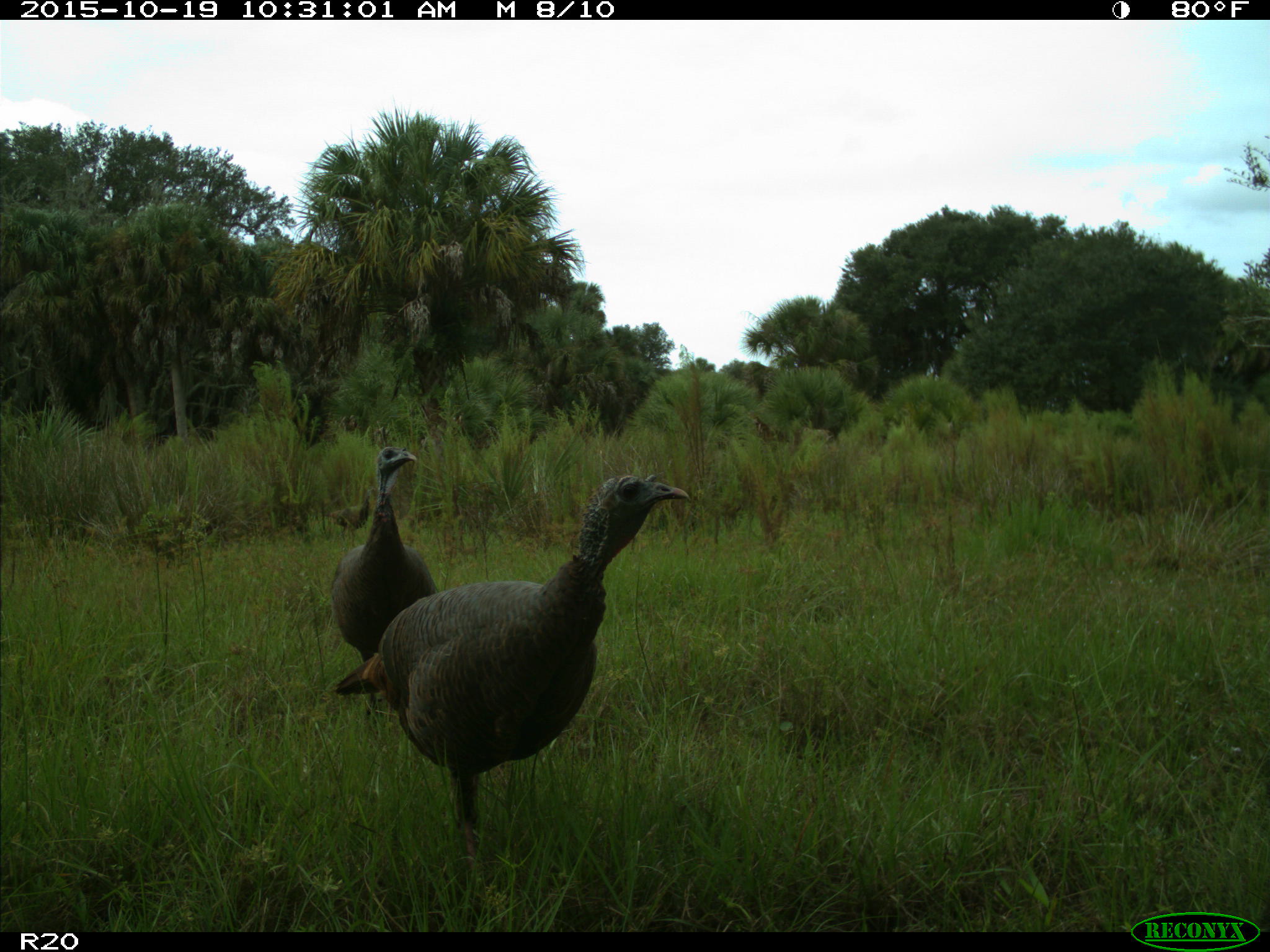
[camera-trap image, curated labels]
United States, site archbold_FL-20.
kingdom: Animalia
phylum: Chordata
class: Aves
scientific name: Aves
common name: birds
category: unidentified bird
Unidentified bird (birds) (Aves).